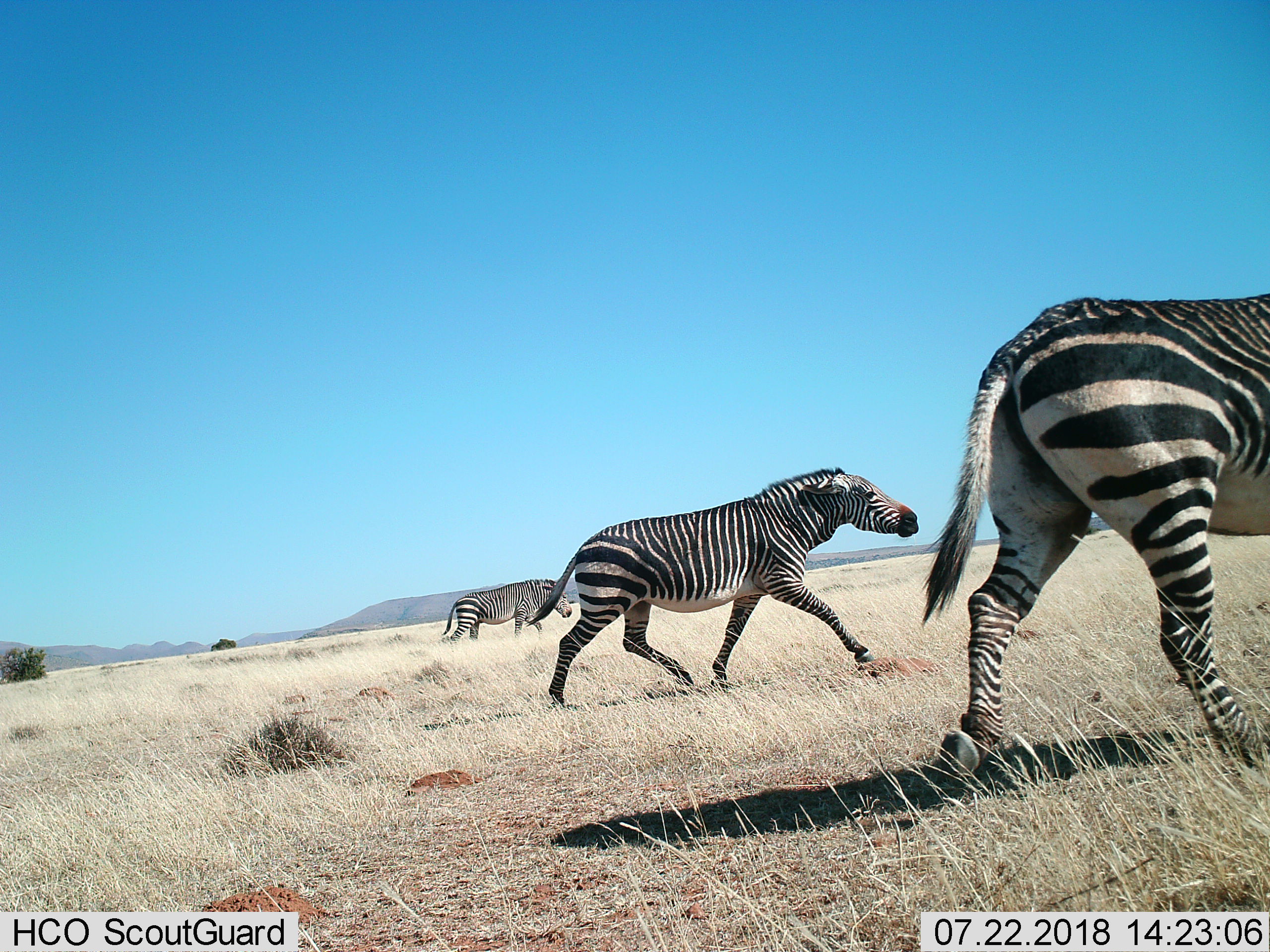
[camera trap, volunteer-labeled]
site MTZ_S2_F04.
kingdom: Animalia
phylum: Chordata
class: Mammalia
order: Perissodactyla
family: Equidae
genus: Equus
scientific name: Equus zebra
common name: mountain zebra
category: zebramountain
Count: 3.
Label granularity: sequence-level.